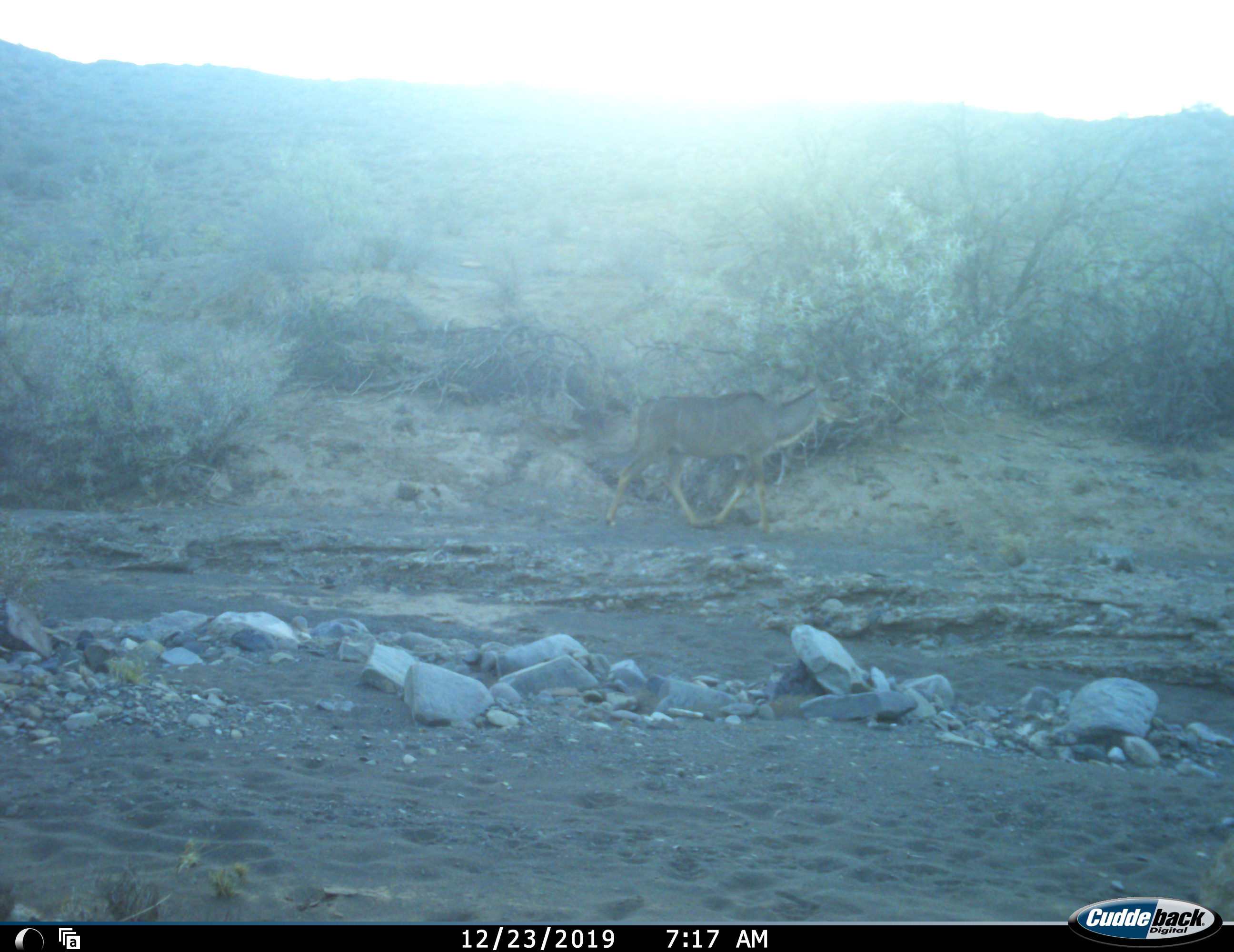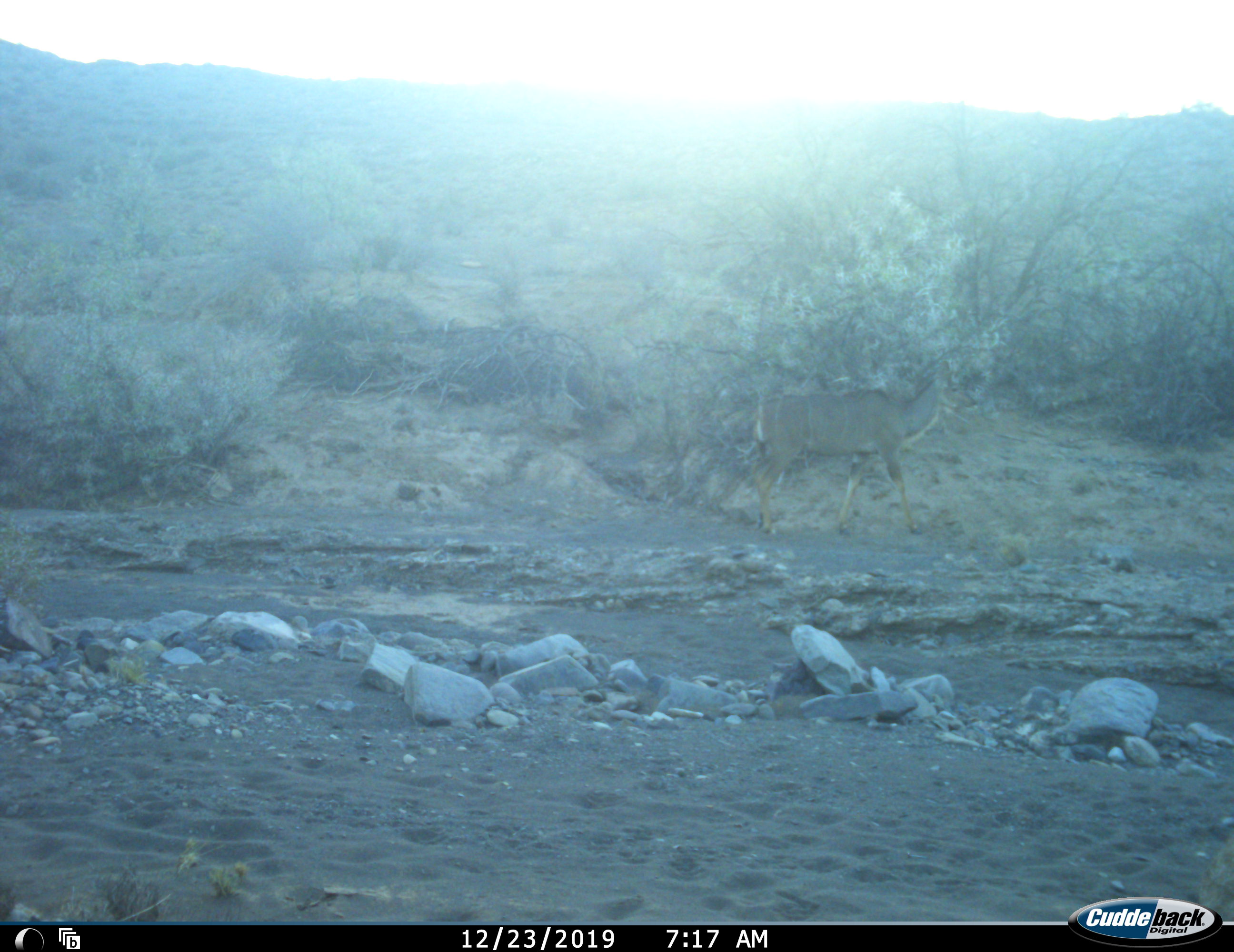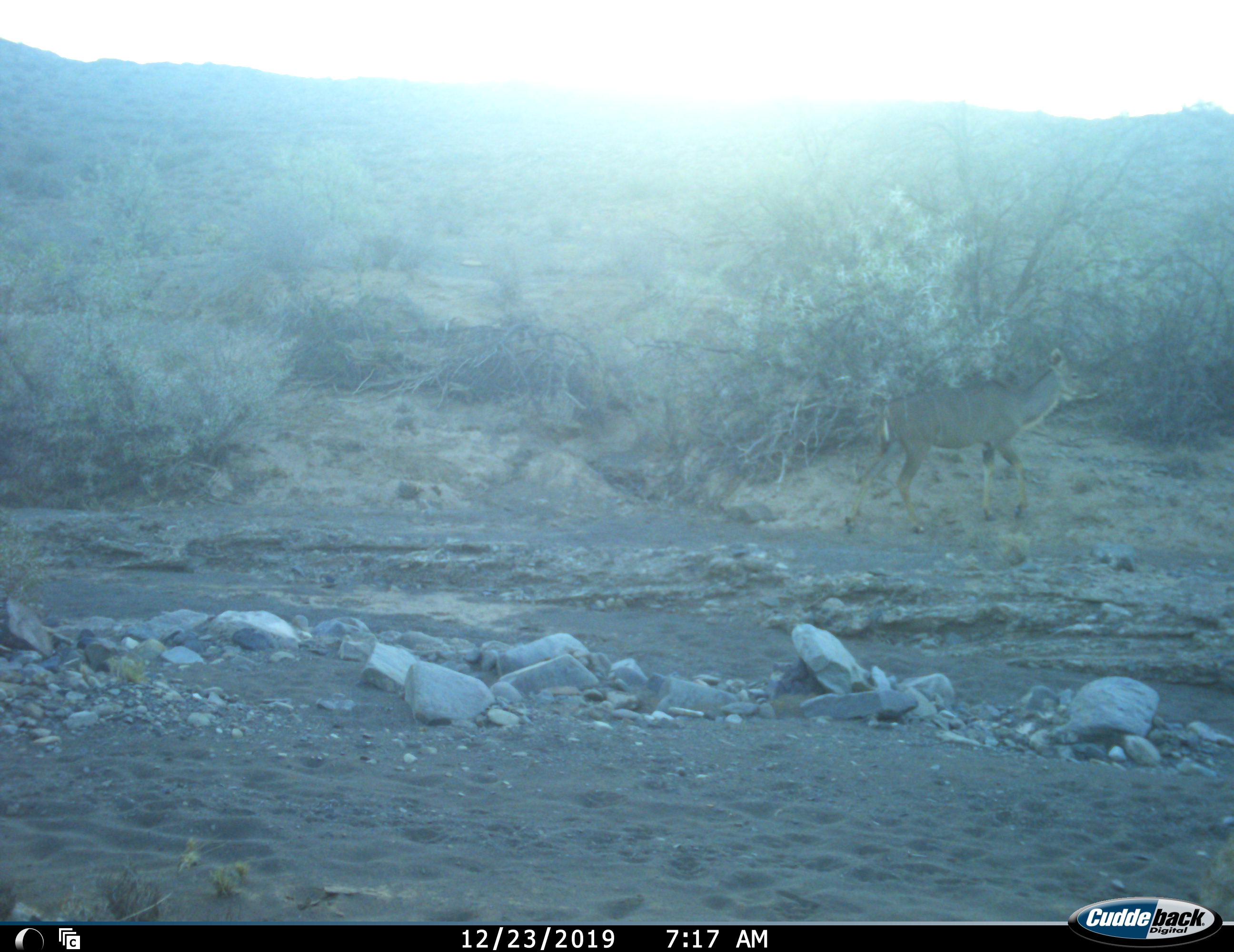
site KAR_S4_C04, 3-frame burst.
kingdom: Animalia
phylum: Chordata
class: Mammalia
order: Artiodactyla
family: Bovidae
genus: Tragelaphus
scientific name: Tragelaphus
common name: kudu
Kudu (Tragelaphus), count 1. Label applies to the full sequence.